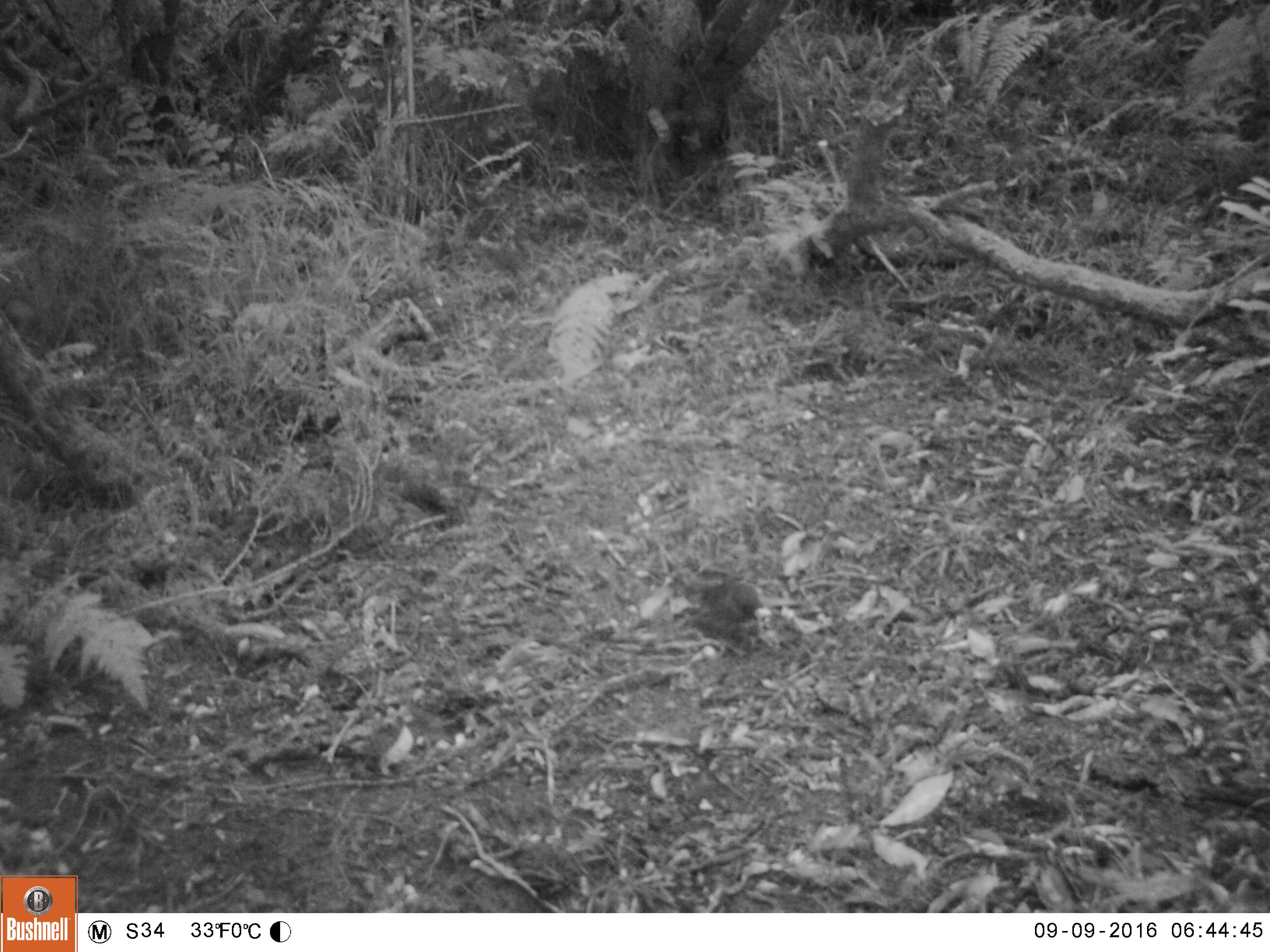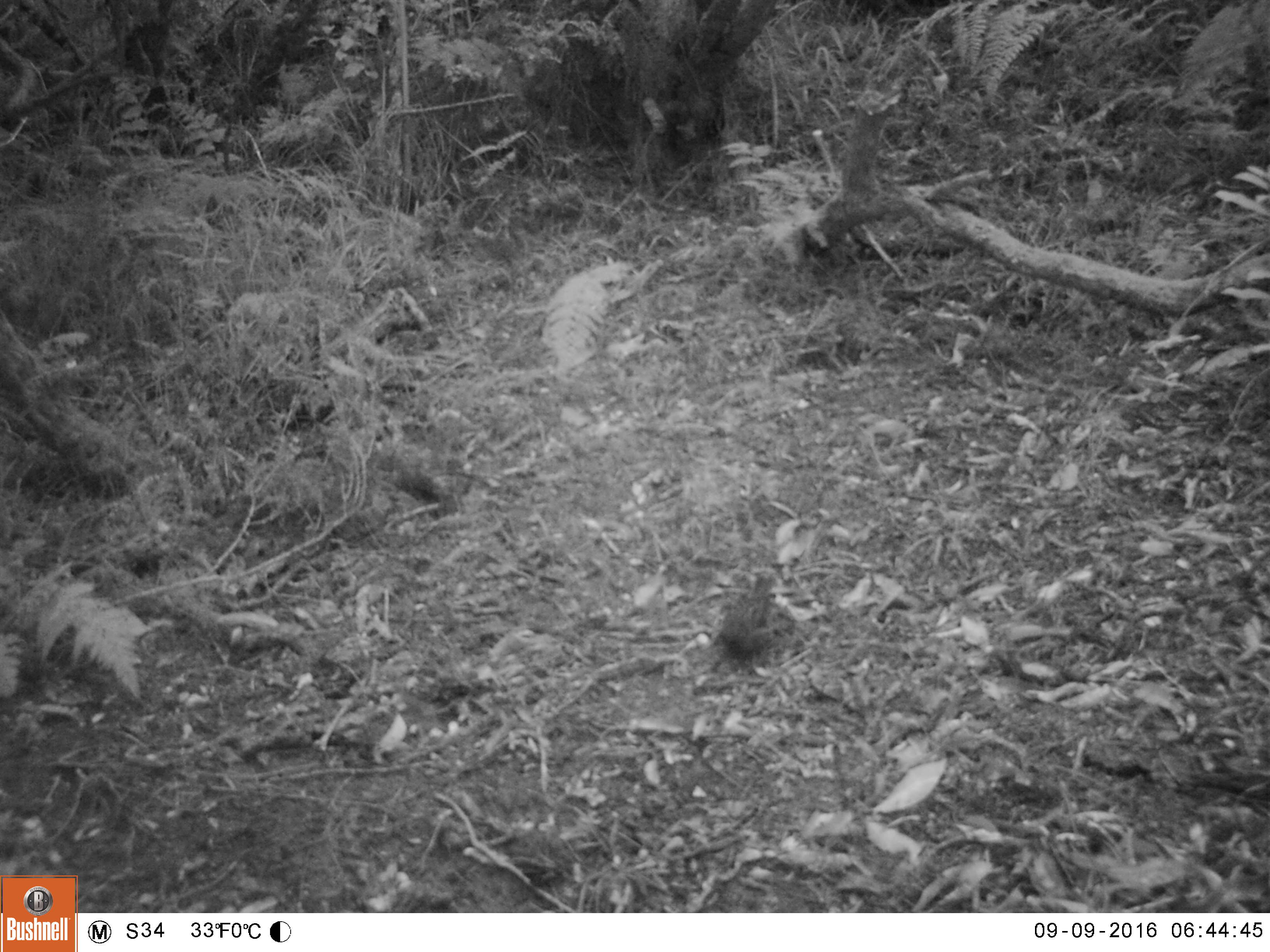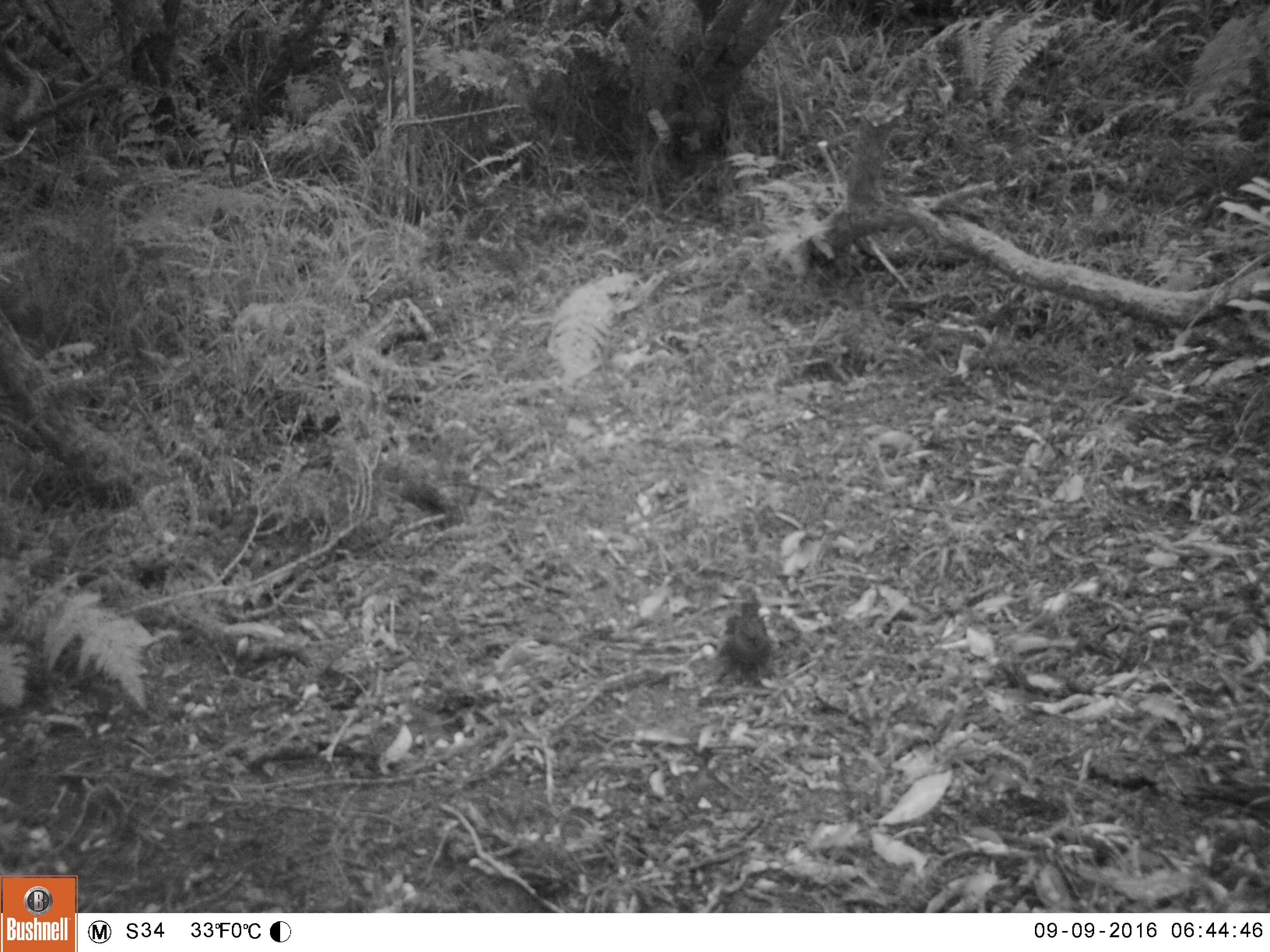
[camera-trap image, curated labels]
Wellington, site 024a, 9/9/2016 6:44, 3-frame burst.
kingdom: Animalia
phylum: Chordata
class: Aves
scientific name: Aves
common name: bird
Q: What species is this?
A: Bird (Aves).